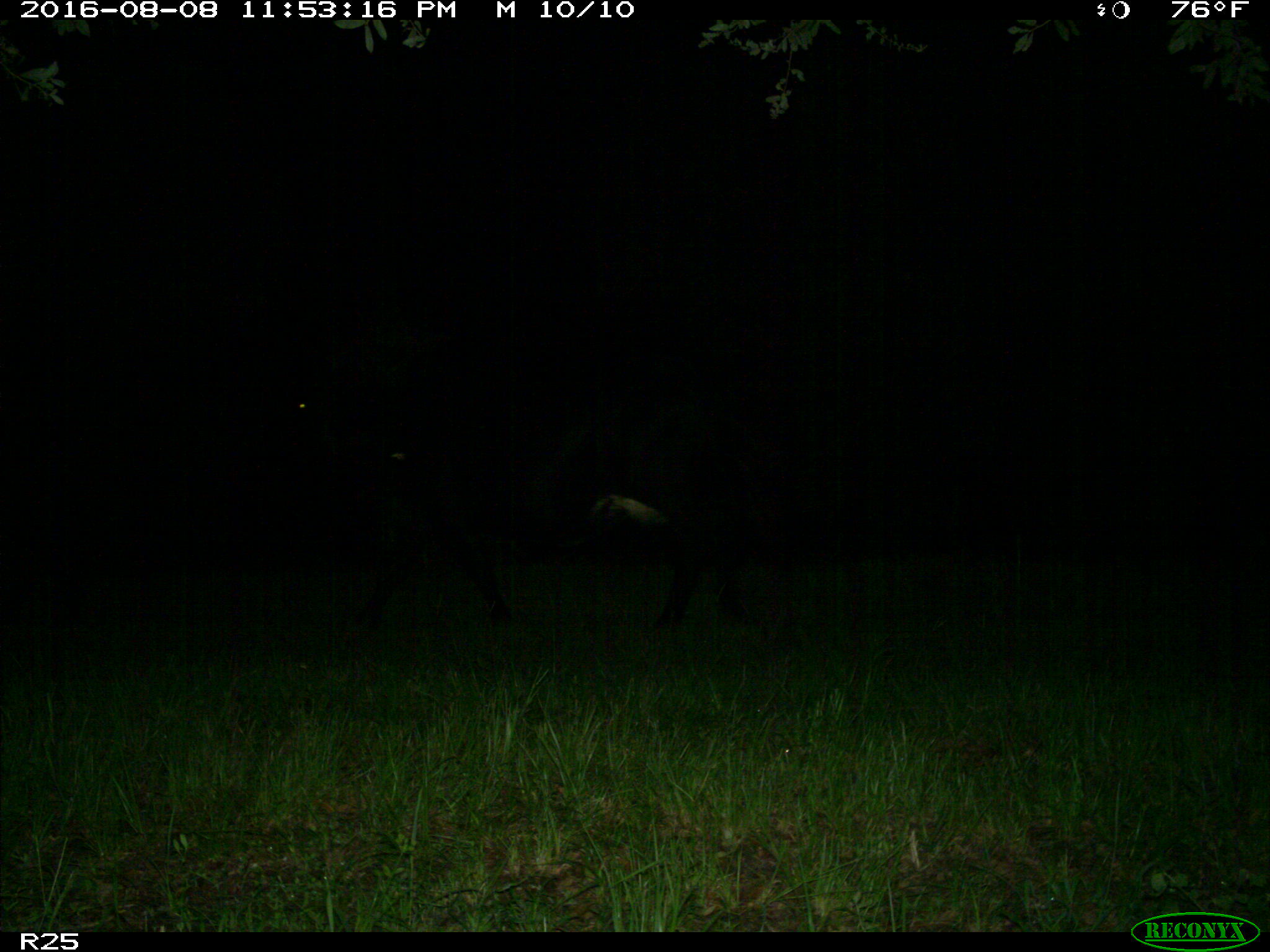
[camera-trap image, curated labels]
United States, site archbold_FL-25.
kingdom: Animalia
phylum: Chordata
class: Mammalia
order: Artiodactyla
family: Bovidae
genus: Bos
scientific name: Bos taurus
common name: domestic cow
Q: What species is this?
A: Bos taurus (domestic cow).